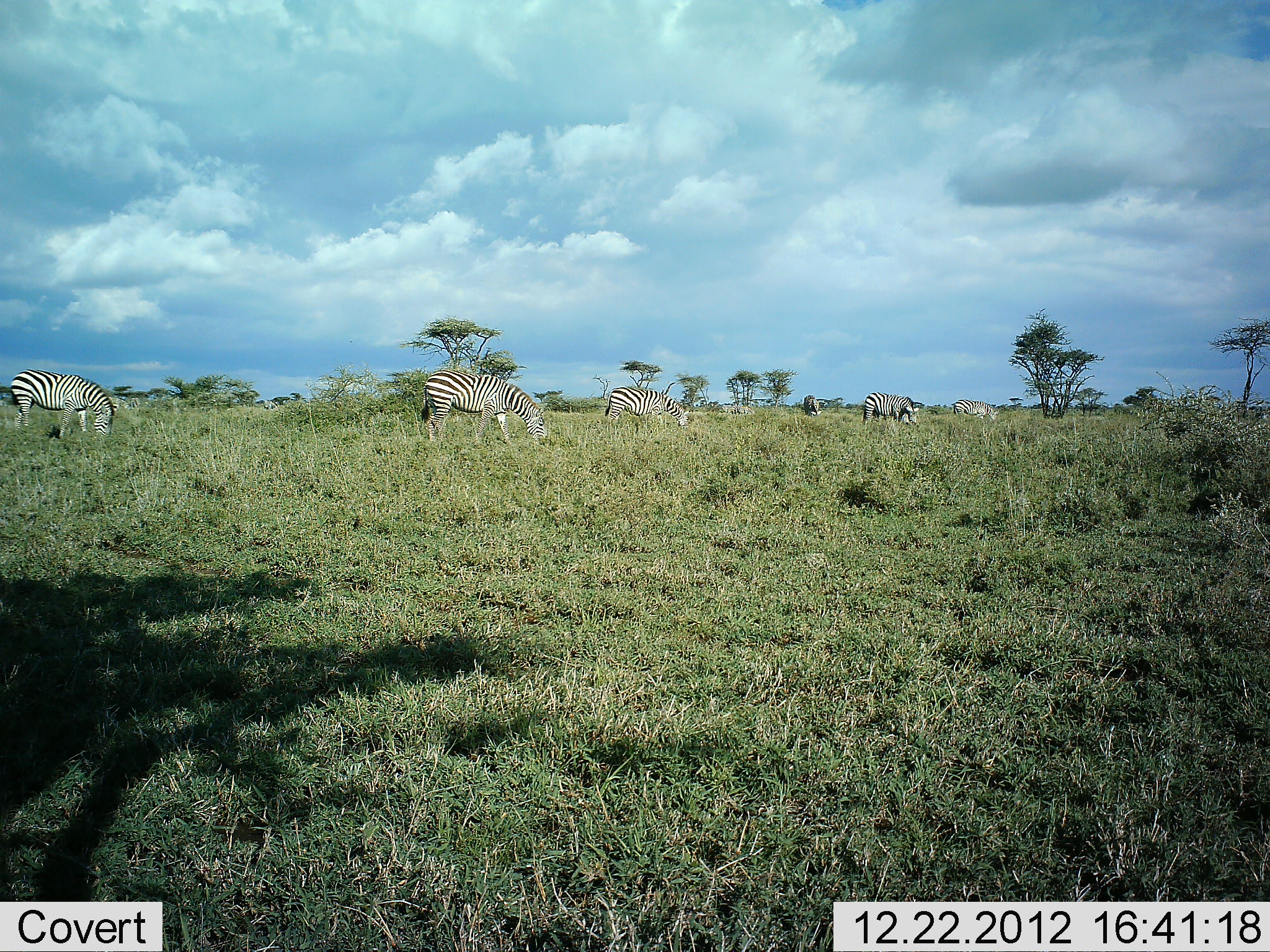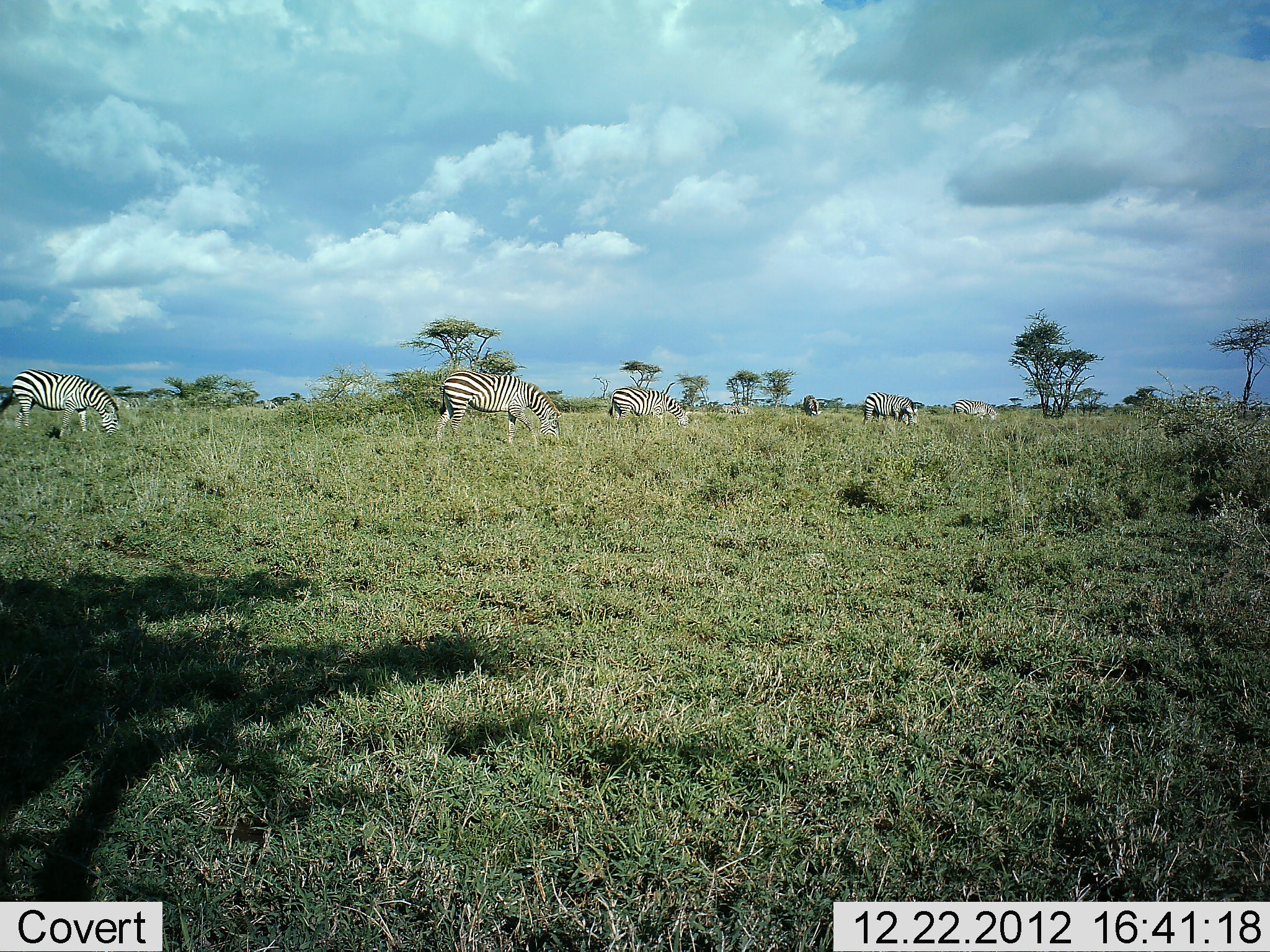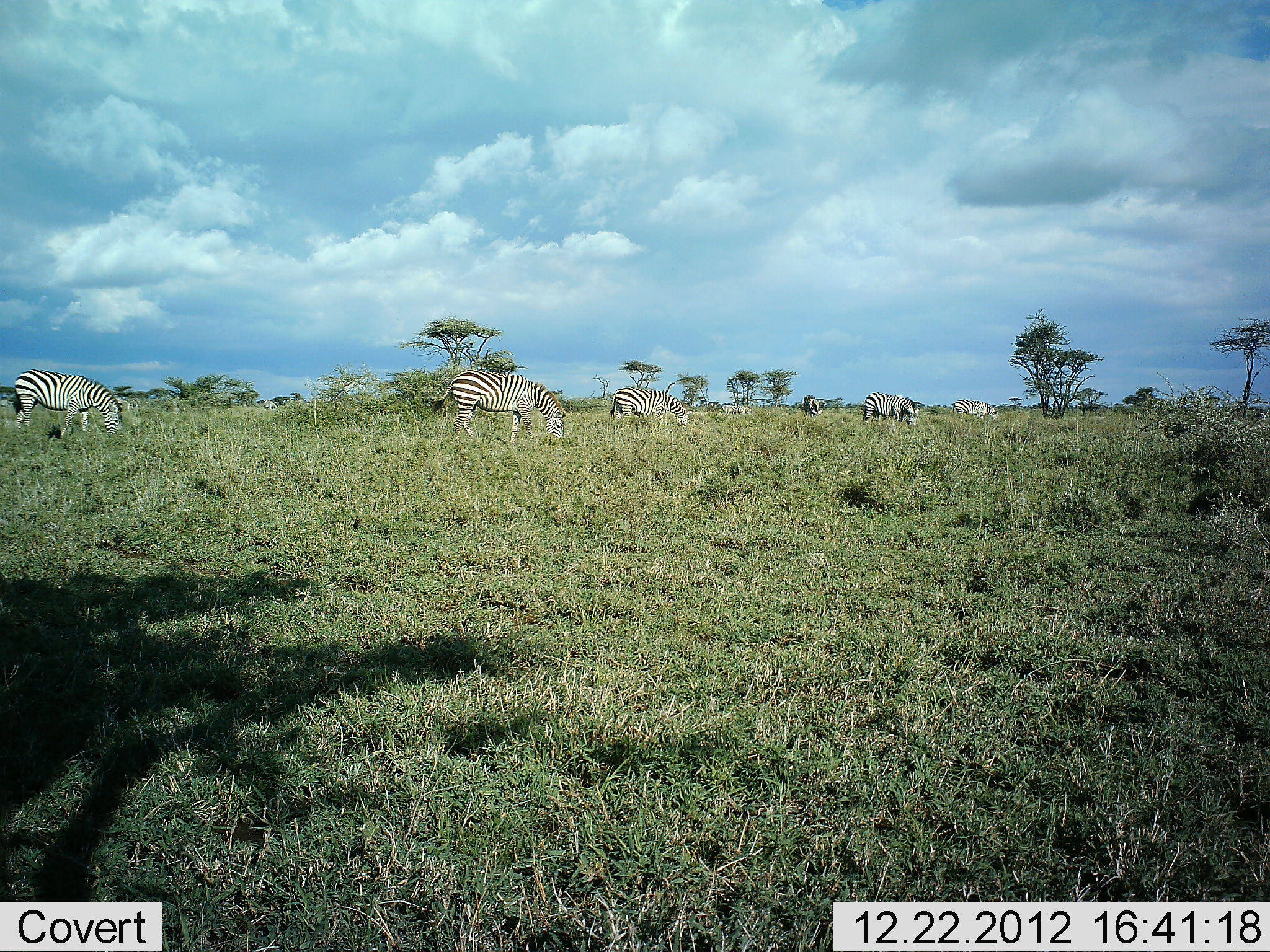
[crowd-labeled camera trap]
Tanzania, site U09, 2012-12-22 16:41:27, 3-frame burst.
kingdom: Animalia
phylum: Chordata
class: Mammalia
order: Perissodactyla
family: Equidae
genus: Equus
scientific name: Equus quagga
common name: plains zebra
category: zebra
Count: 6.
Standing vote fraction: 10%.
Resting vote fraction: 0%.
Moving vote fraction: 0%.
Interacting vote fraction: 0%.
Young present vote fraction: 0%.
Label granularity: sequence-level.